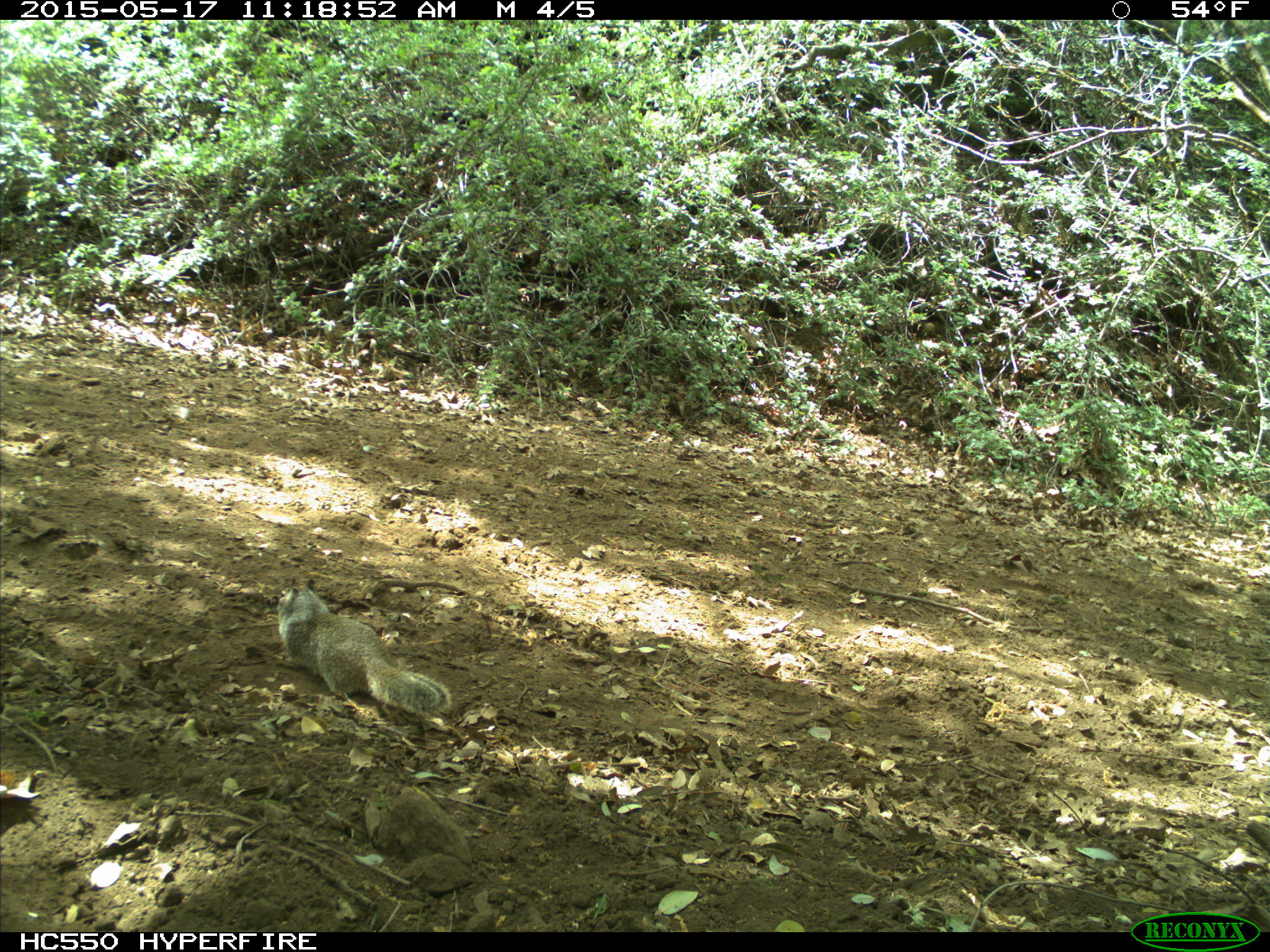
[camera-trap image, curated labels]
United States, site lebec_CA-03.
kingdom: Animalia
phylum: Chordata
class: Mammalia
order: Rodentia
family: Sciuridae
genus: Otospermophilus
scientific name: Otospermophilus beecheyi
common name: california ground squirrel